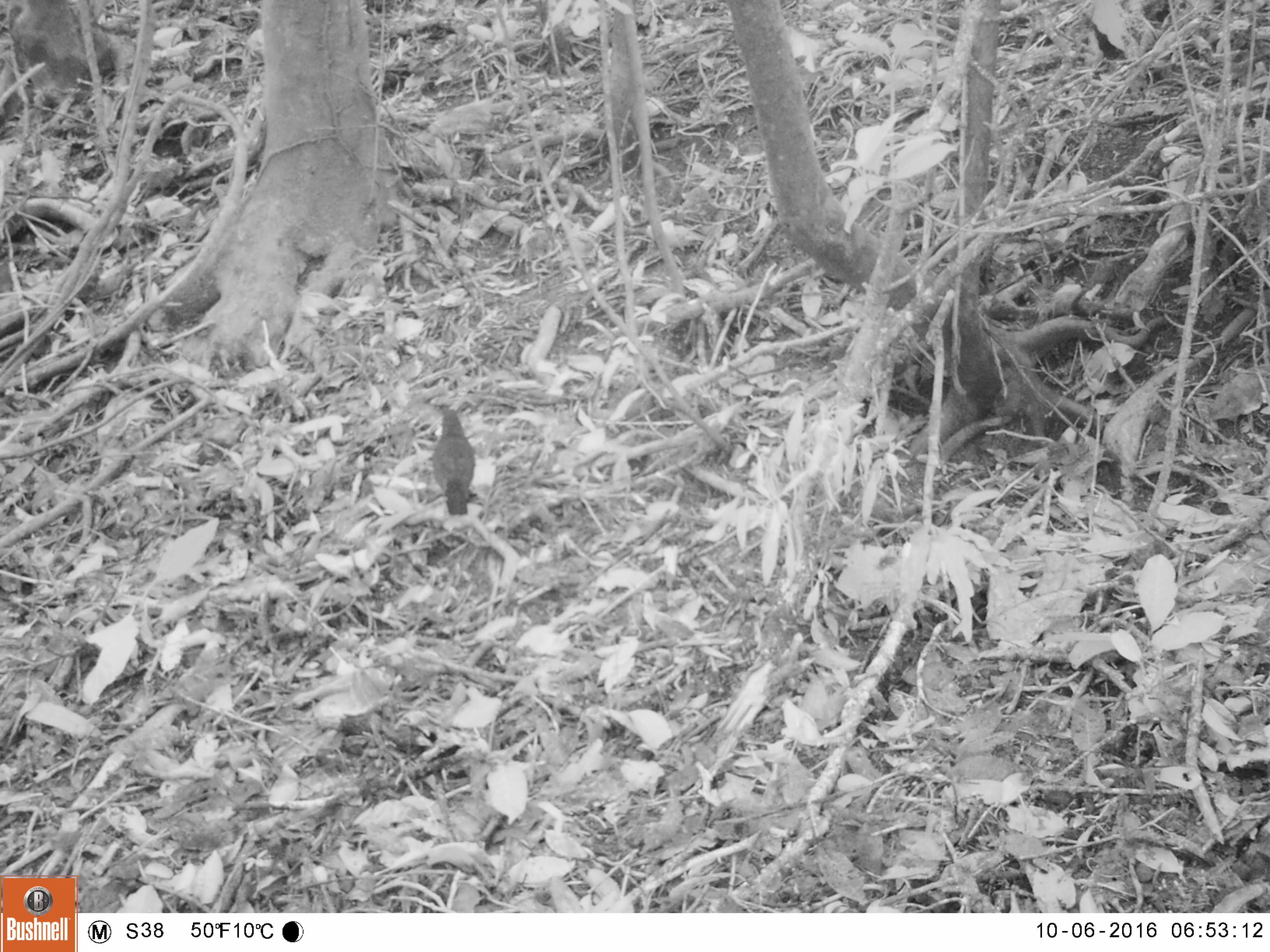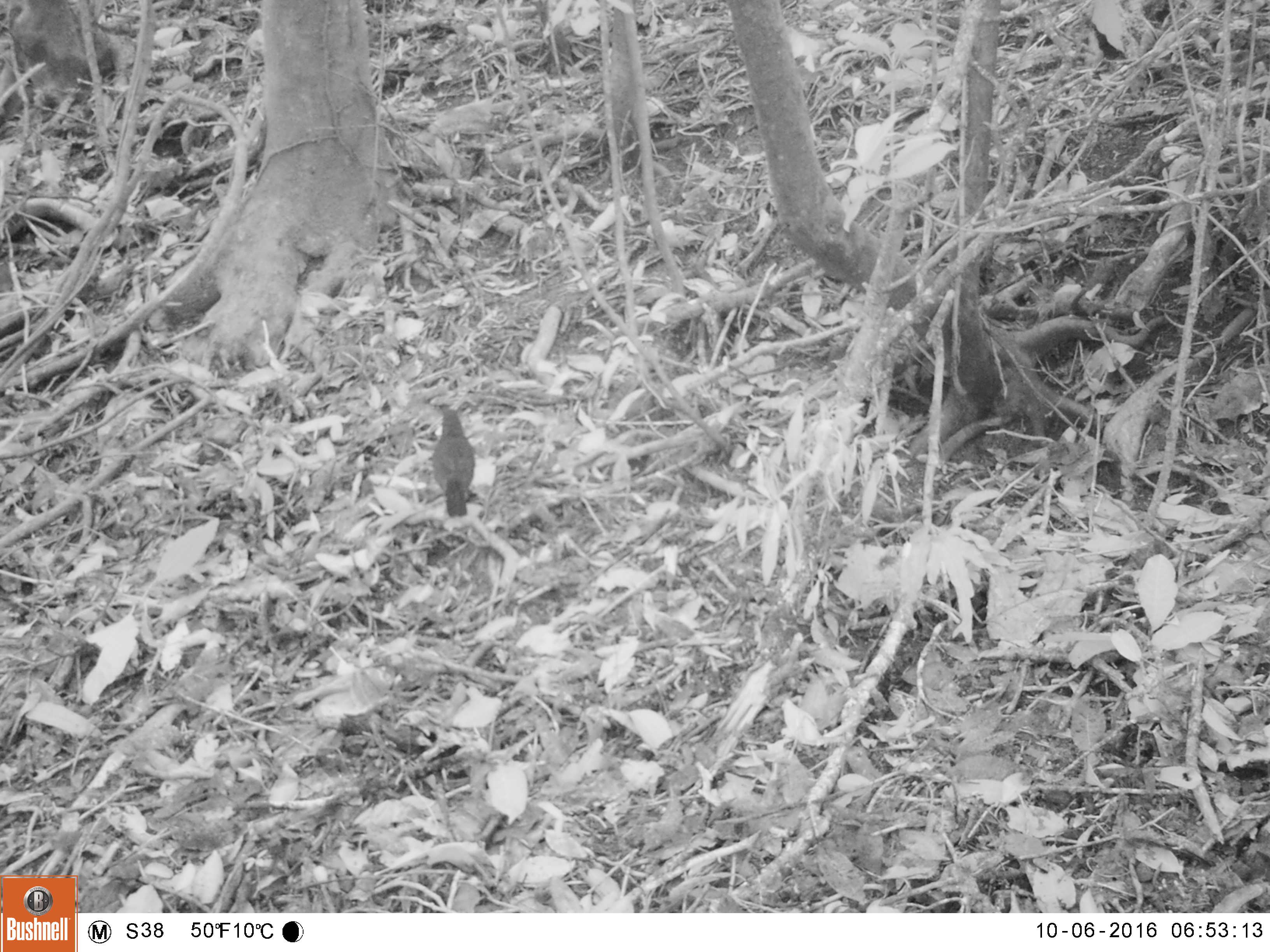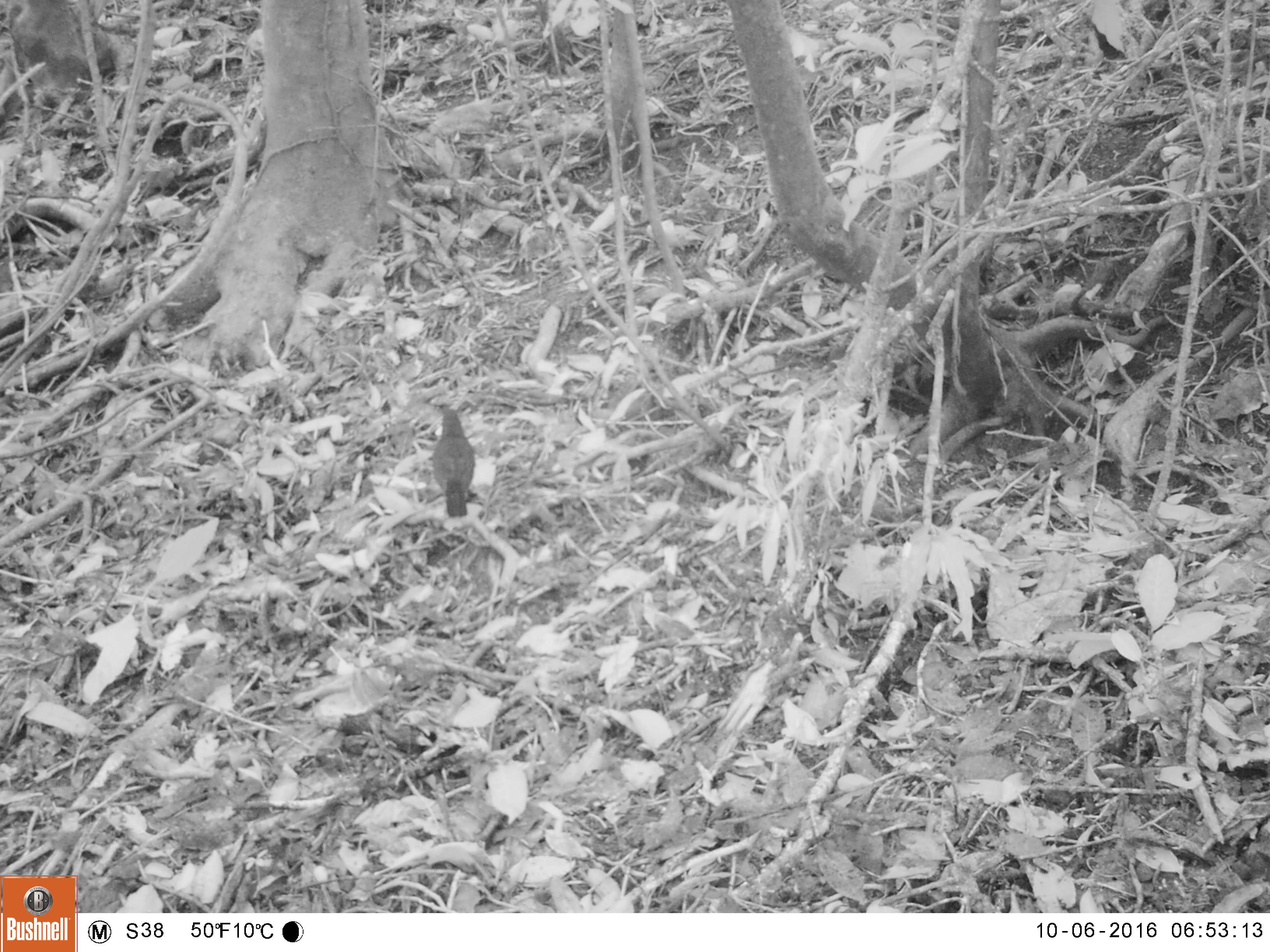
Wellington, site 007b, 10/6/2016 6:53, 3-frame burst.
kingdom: Animalia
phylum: Chordata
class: Aves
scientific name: Aves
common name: bird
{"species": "bird (Aves)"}